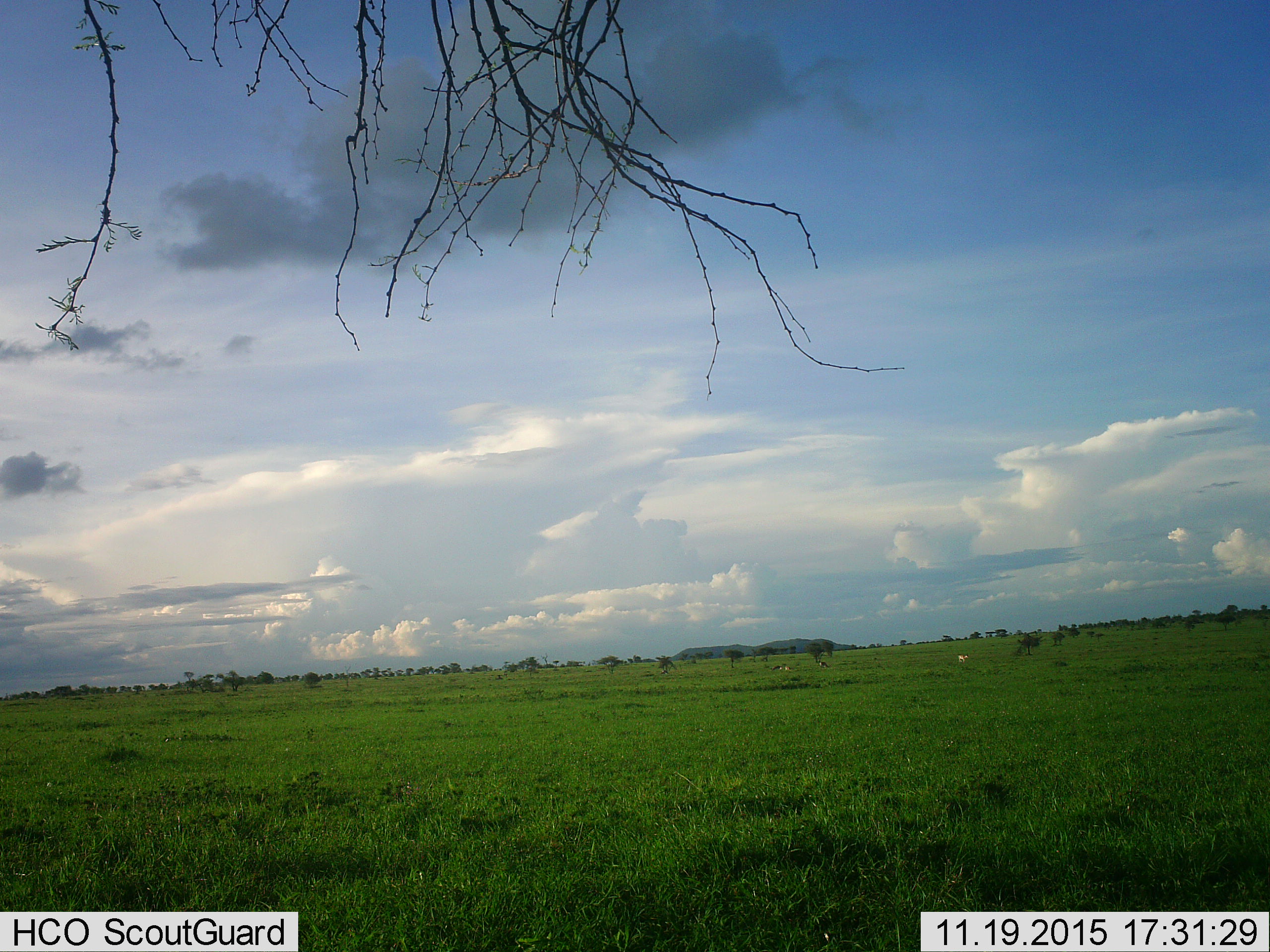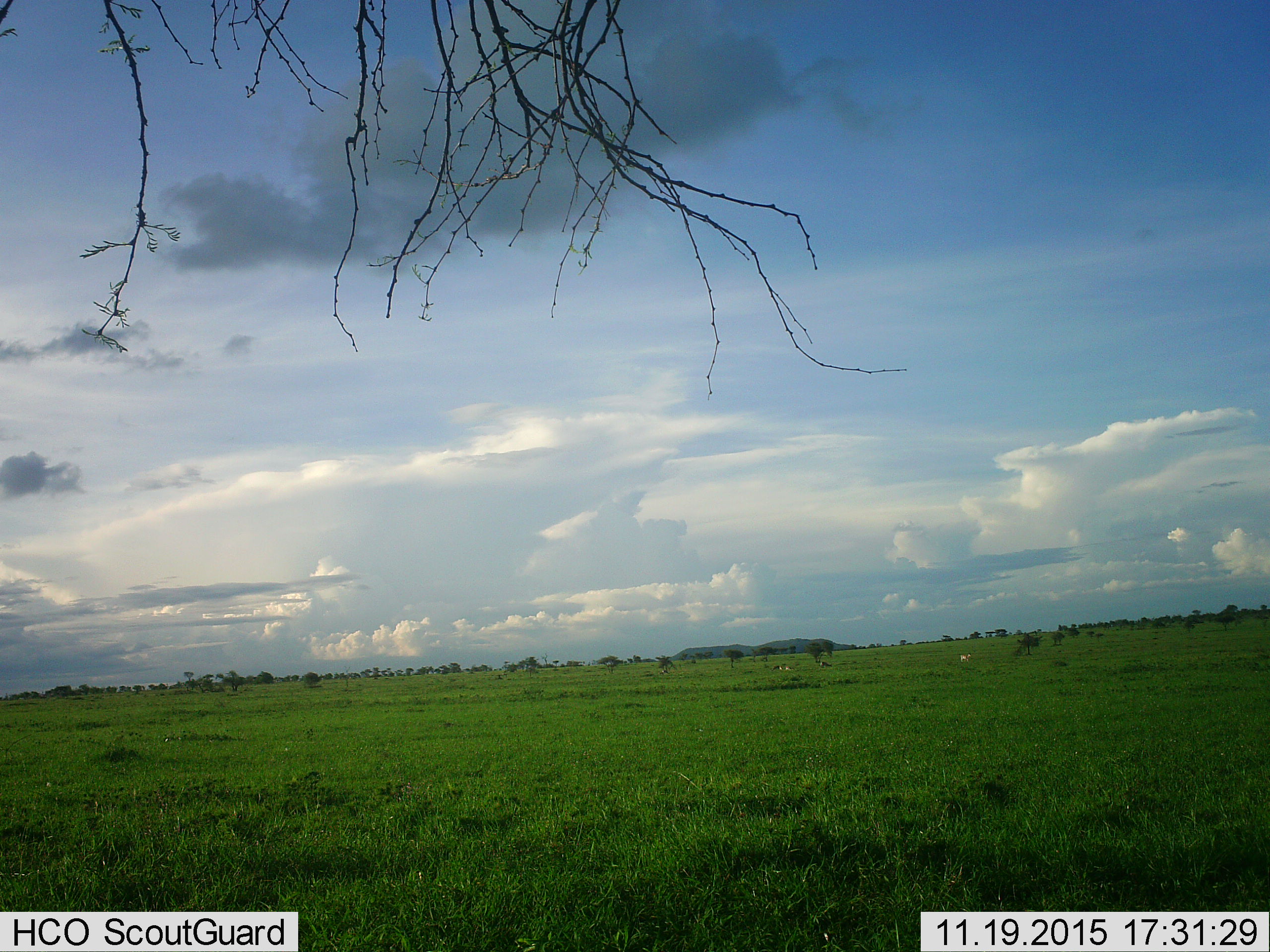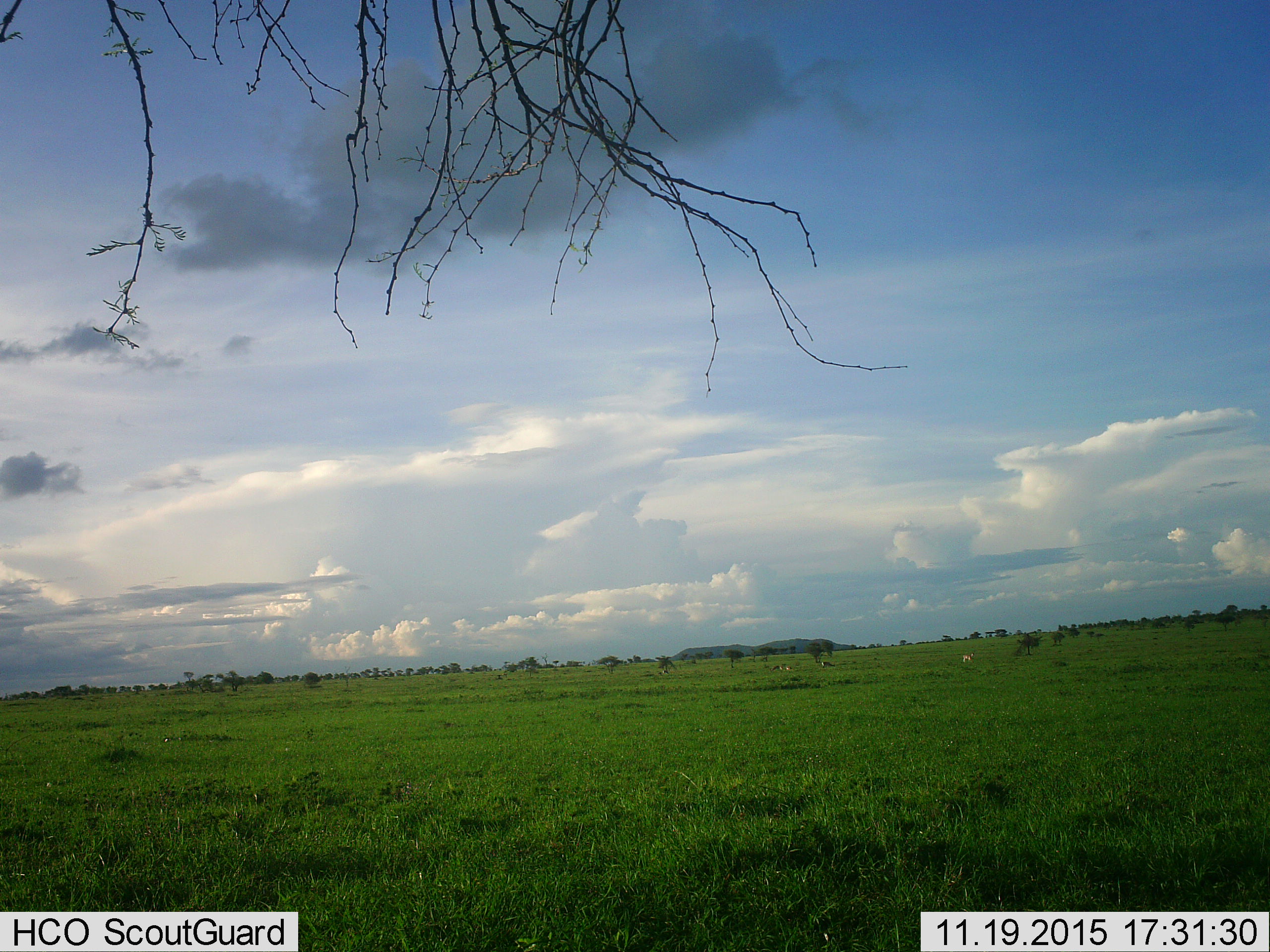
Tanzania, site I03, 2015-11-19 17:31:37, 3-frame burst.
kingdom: Animalia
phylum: Chordata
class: Mammalia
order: Artiodactyla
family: Bovidae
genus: Eudorcas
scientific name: Eudorcas thomsonii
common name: thomson's gazelle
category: gazellethomsons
Gazellethomsons (thomson's gazelle) (Eudorcas thomsonii), count 4. Behavior (volunteer vote fractions): standing 33%, resting 33%, moving 67%, interacting 0%. Young present (vote fraction): 0%. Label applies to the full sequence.